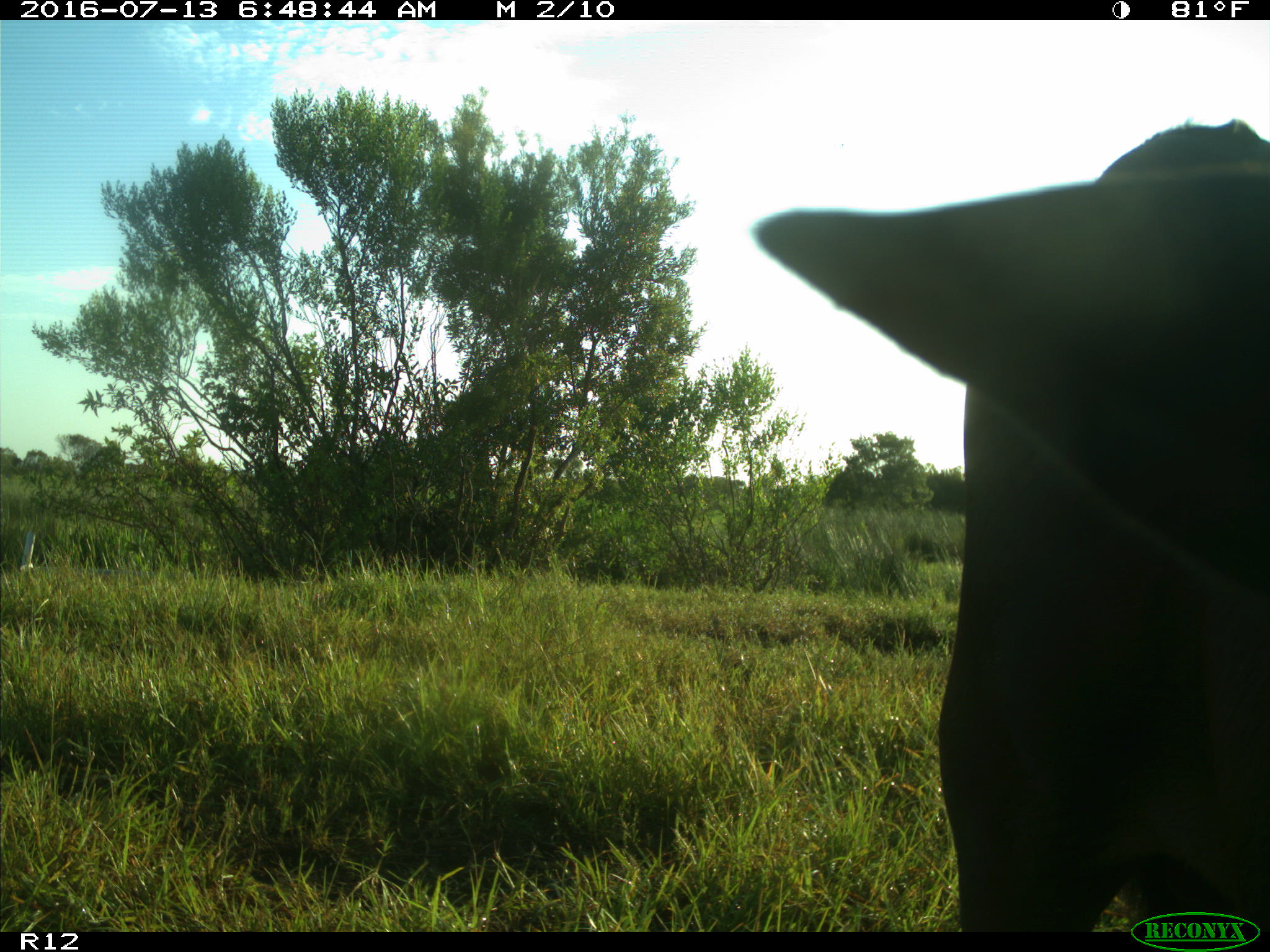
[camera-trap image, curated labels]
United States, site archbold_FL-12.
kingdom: Animalia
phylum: Chordata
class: Mammalia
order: Artiodactyla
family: Bovidae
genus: Bos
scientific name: Bos taurus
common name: domestic cow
Bos taurus (domestic cow).